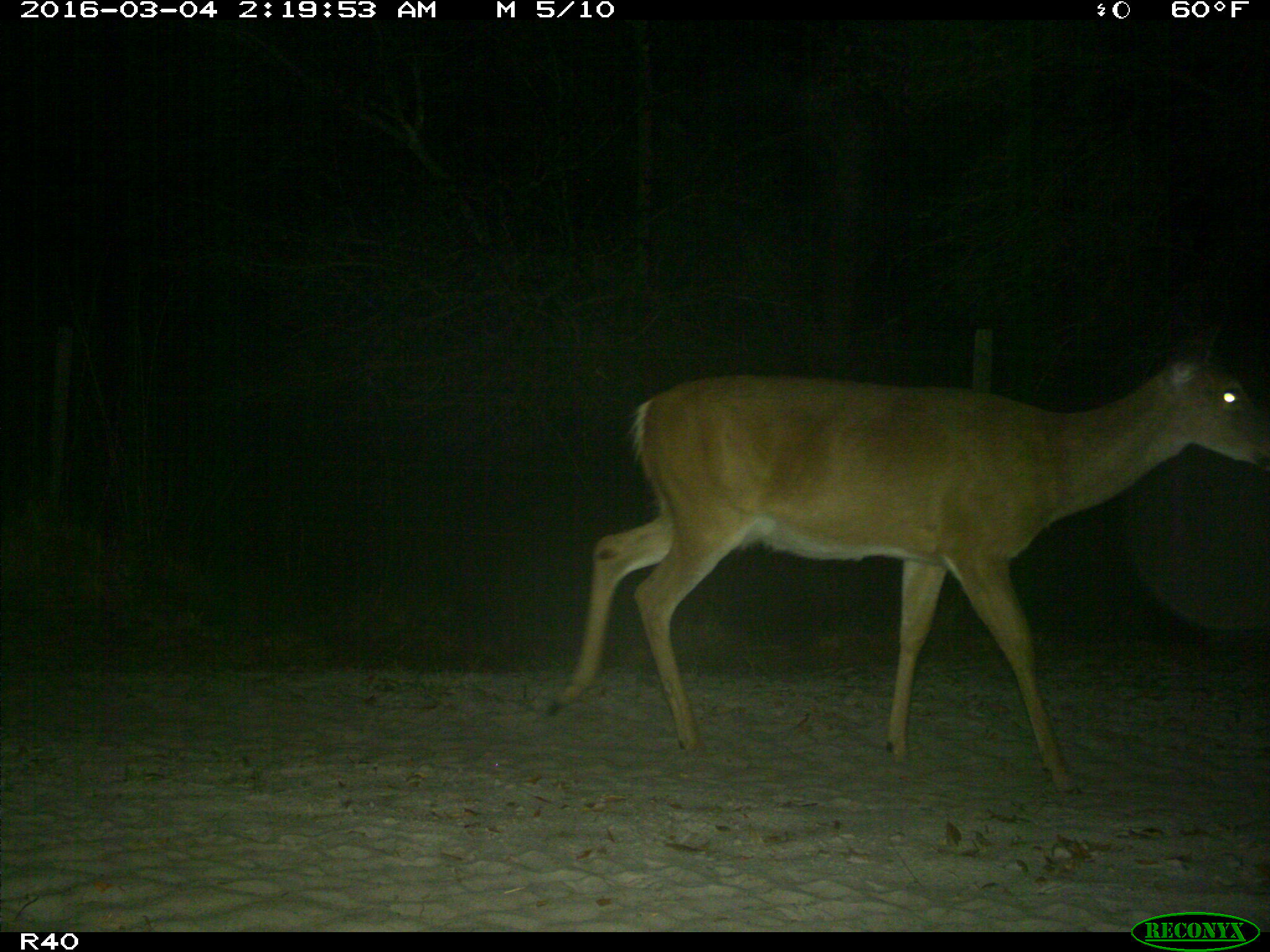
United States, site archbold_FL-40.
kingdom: Animalia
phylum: Chordata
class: Mammalia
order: Artiodactyla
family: Cervidae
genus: Odocoileus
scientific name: Odocoileus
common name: deer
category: unidentified deer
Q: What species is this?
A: Unidentified deer (deer) (Odocoileus).